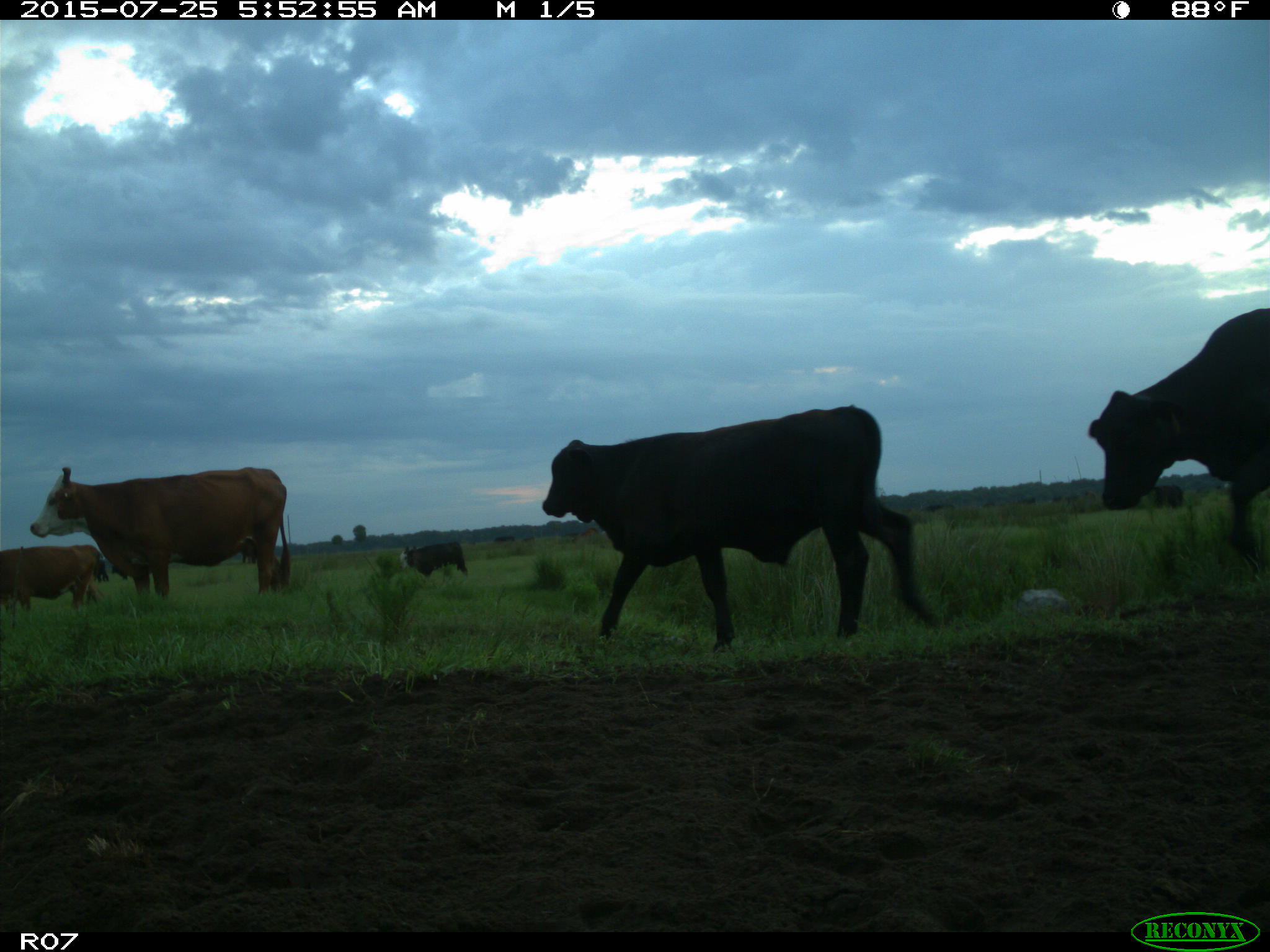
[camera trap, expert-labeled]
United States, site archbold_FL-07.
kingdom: Animalia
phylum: Chordata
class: Mammalia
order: Artiodactyla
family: Bovidae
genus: Bos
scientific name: Bos taurus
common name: domestic cow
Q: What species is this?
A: Bos taurus (domestic cow).